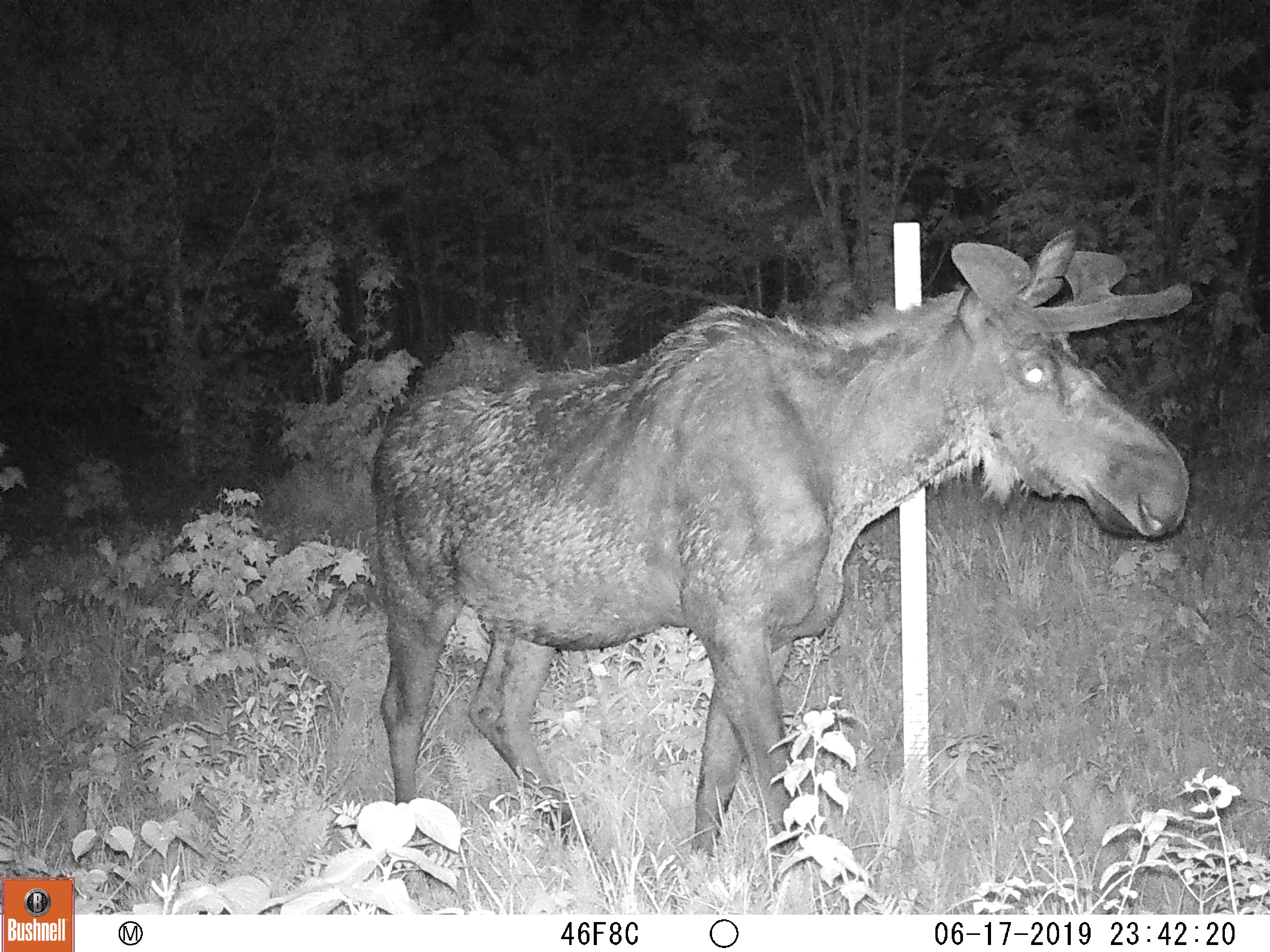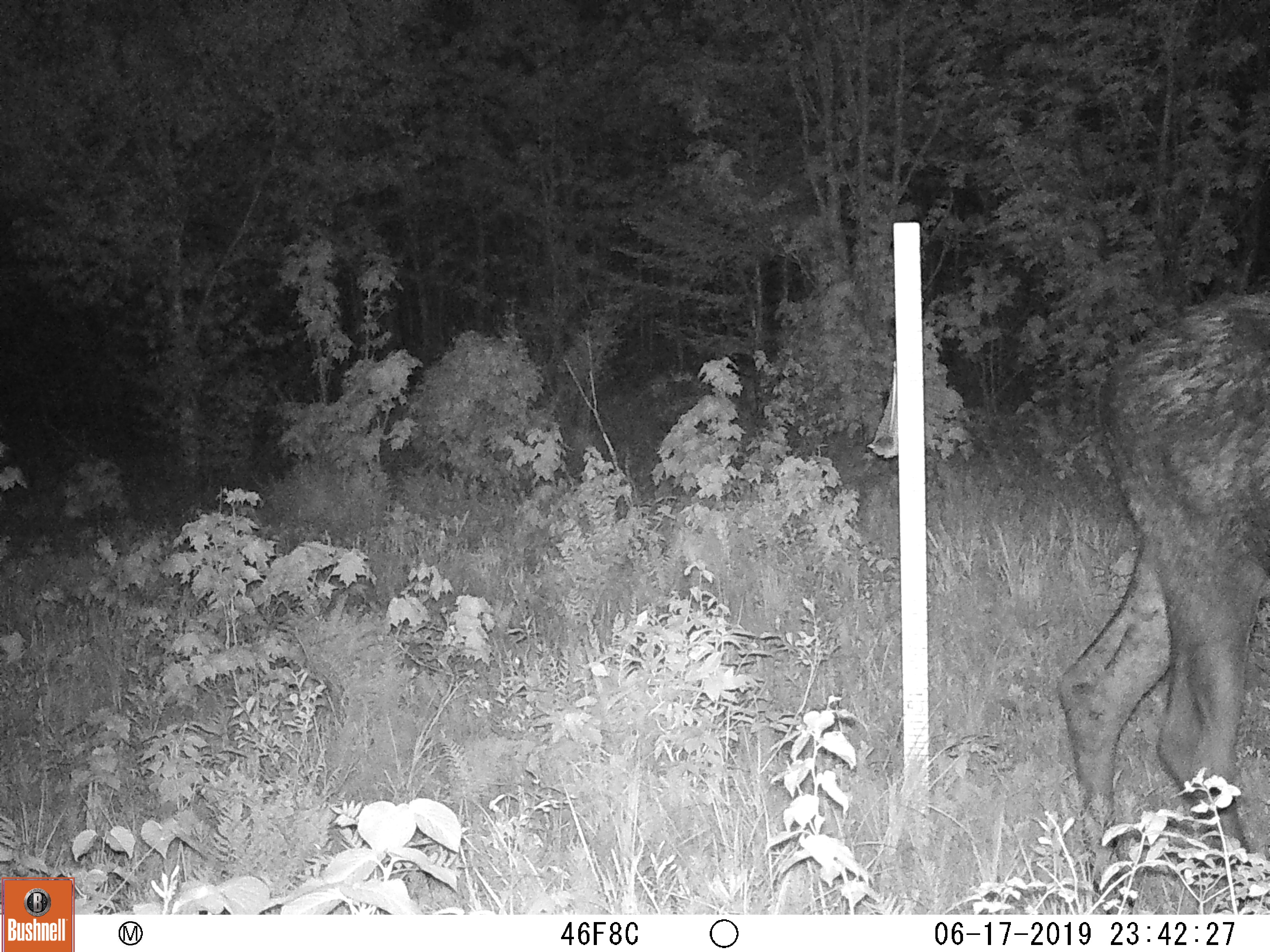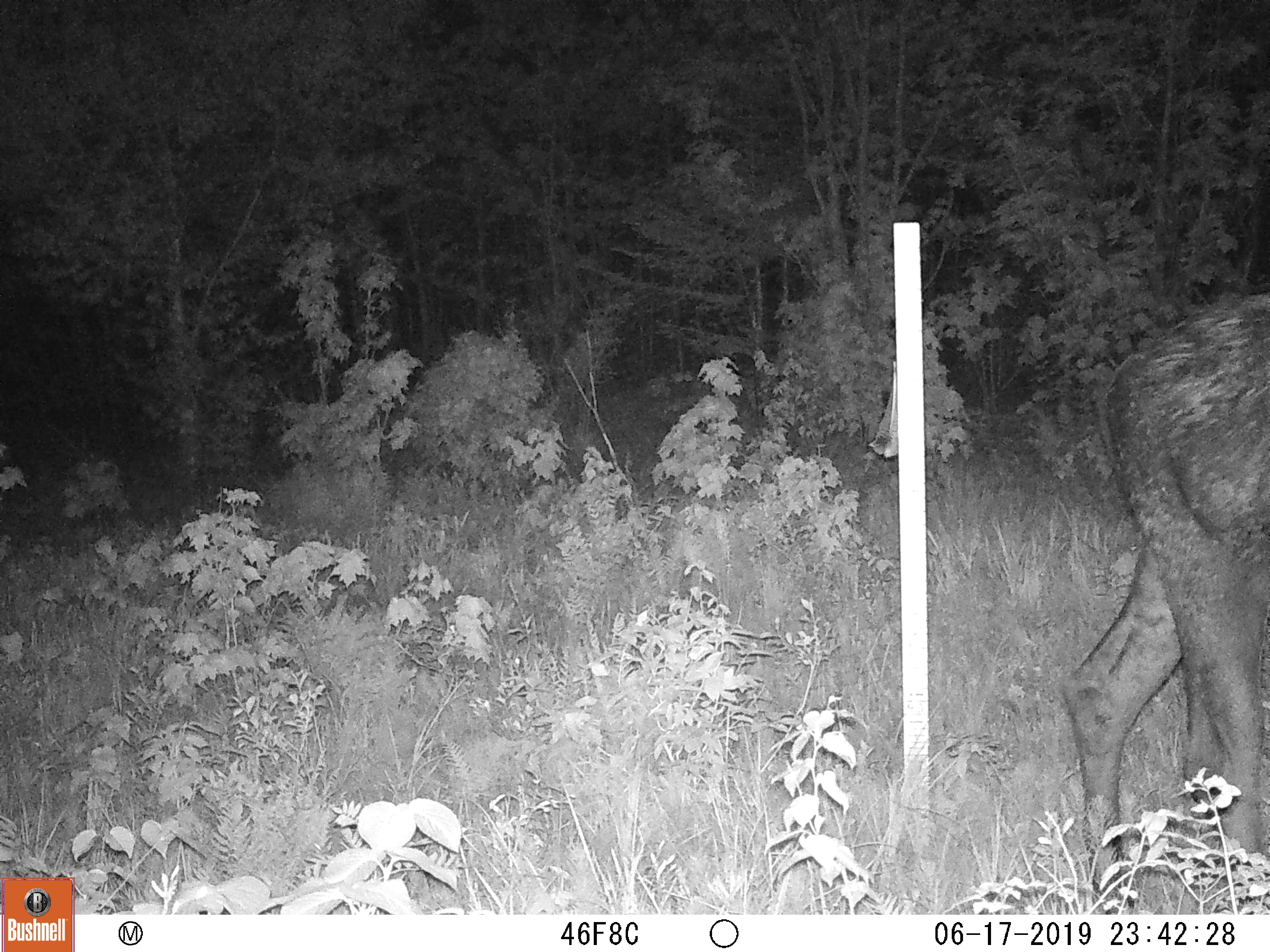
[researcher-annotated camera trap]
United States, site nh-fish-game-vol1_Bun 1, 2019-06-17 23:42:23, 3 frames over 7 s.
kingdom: Animalia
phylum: Chordata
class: Mammalia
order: Artiodactyla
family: Cervidae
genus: Alces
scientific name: Alces alces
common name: moose